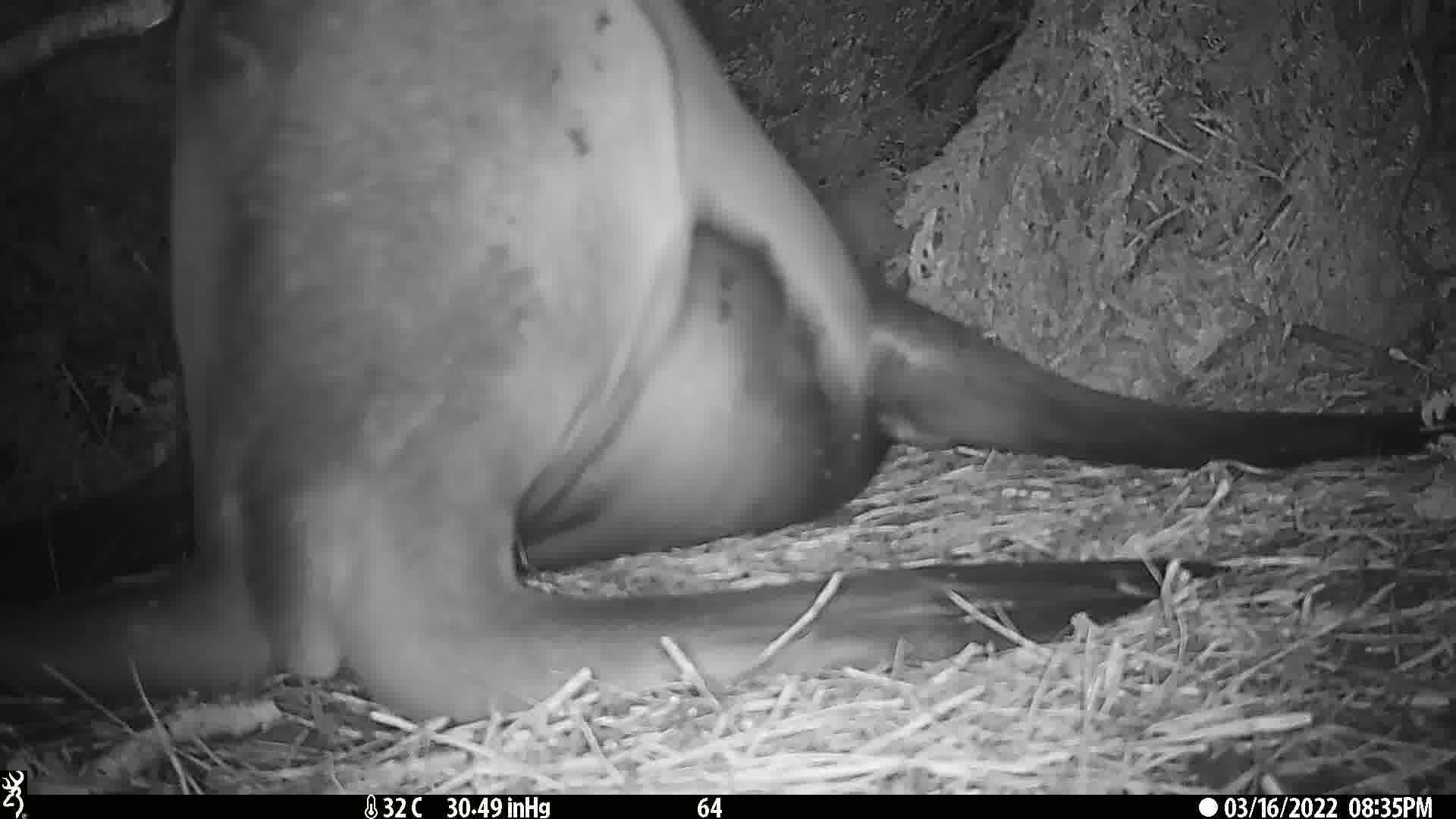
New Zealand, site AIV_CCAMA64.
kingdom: Animalia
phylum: Chordata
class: Mammalia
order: Carnivora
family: Otariidae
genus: Phocarctos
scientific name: Phocarctos hookeri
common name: new zealand sea lion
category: sealion